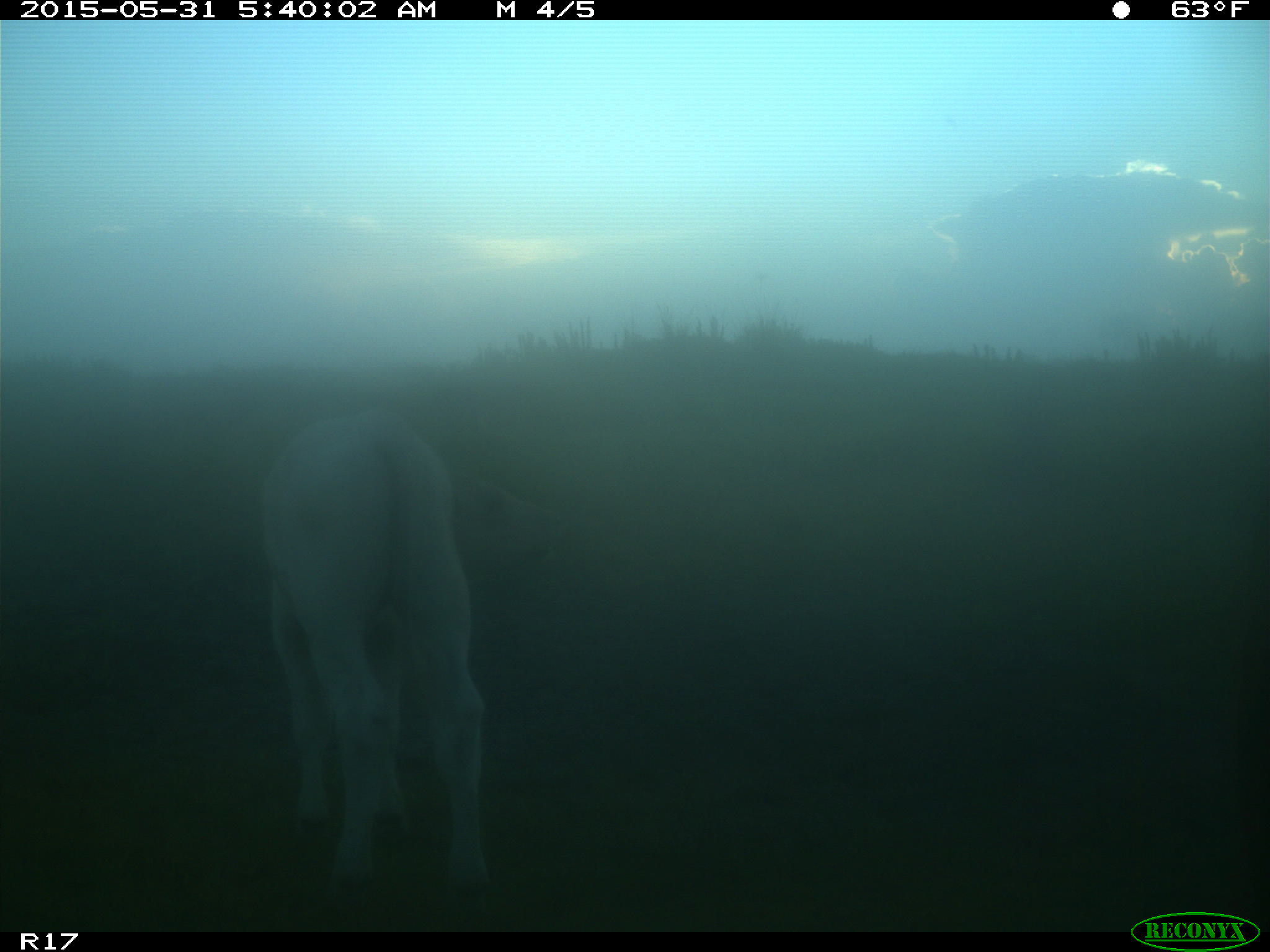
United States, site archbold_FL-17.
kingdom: Animalia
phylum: Chordata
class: Mammalia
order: Artiodactyla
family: Bovidae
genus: Bos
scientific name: Bos taurus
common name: domestic cow